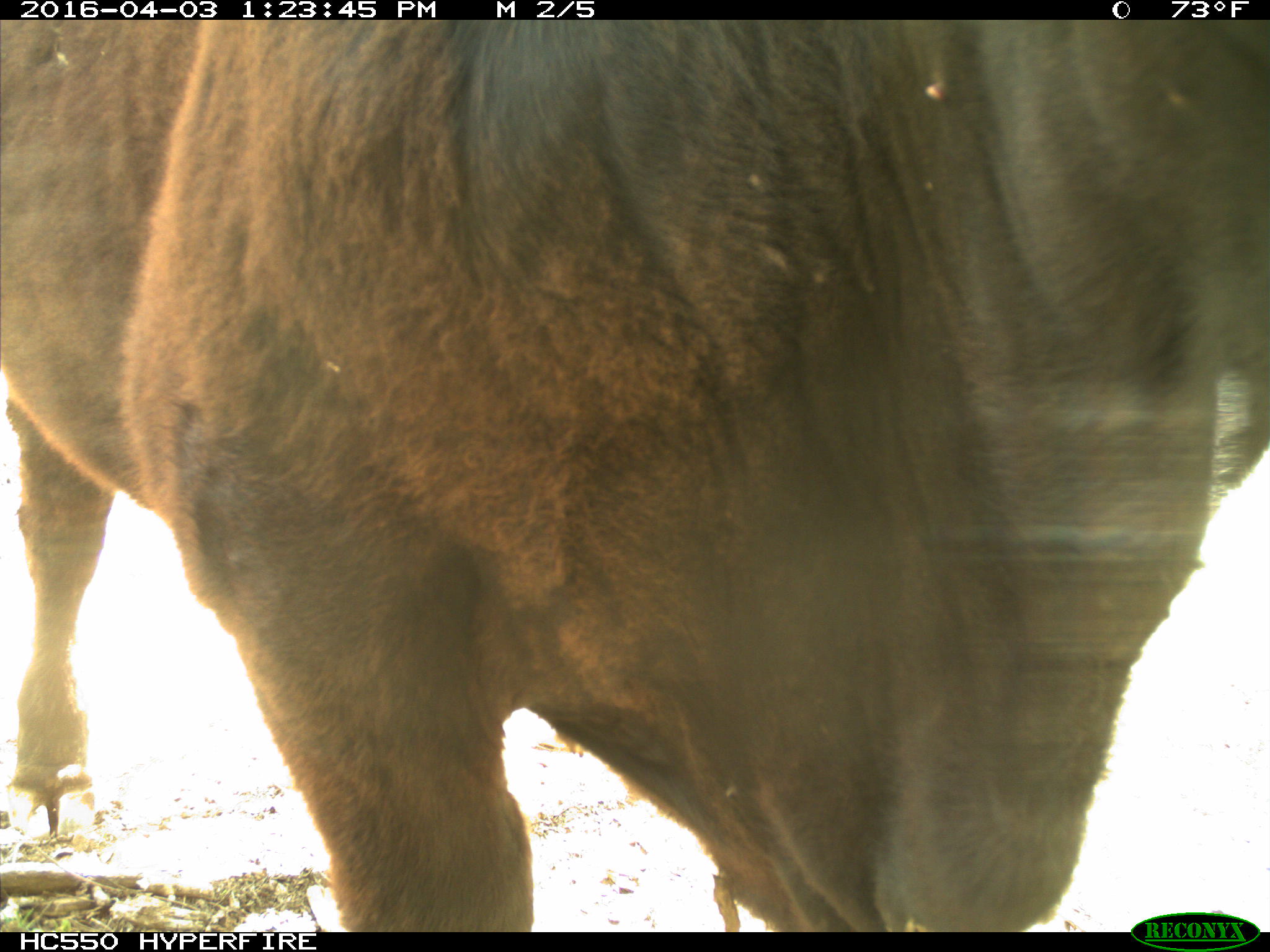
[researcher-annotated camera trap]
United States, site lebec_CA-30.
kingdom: Animalia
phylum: Chordata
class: Mammalia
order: Artiodactyla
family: Bovidae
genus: Bos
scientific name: Bos taurus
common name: domestic cow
Bos taurus (domestic cow).